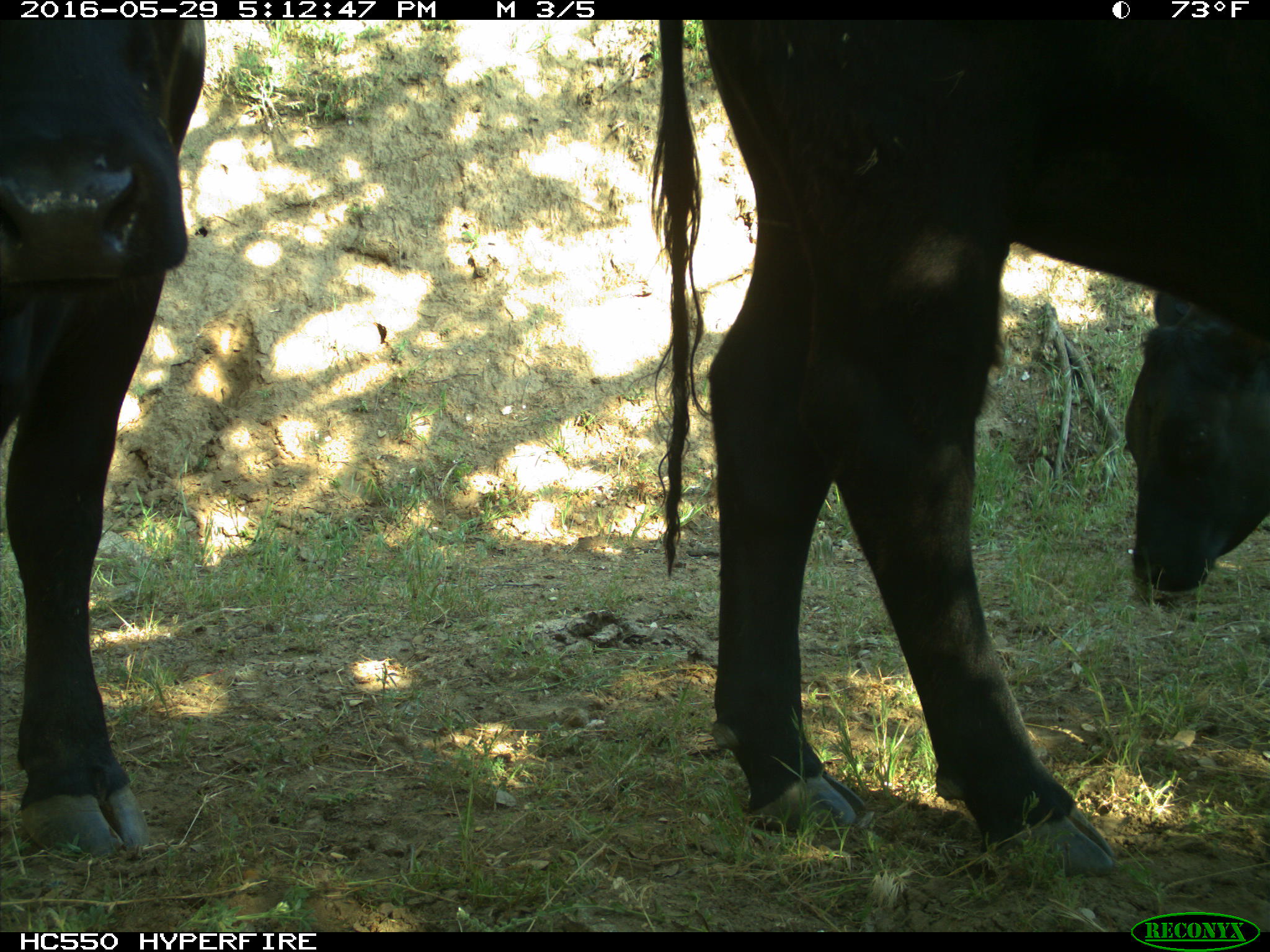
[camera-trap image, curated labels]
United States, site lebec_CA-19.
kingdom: Animalia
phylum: Chordata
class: Mammalia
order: Artiodactyla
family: Bovidae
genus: Bos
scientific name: Bos taurus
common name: domestic cow